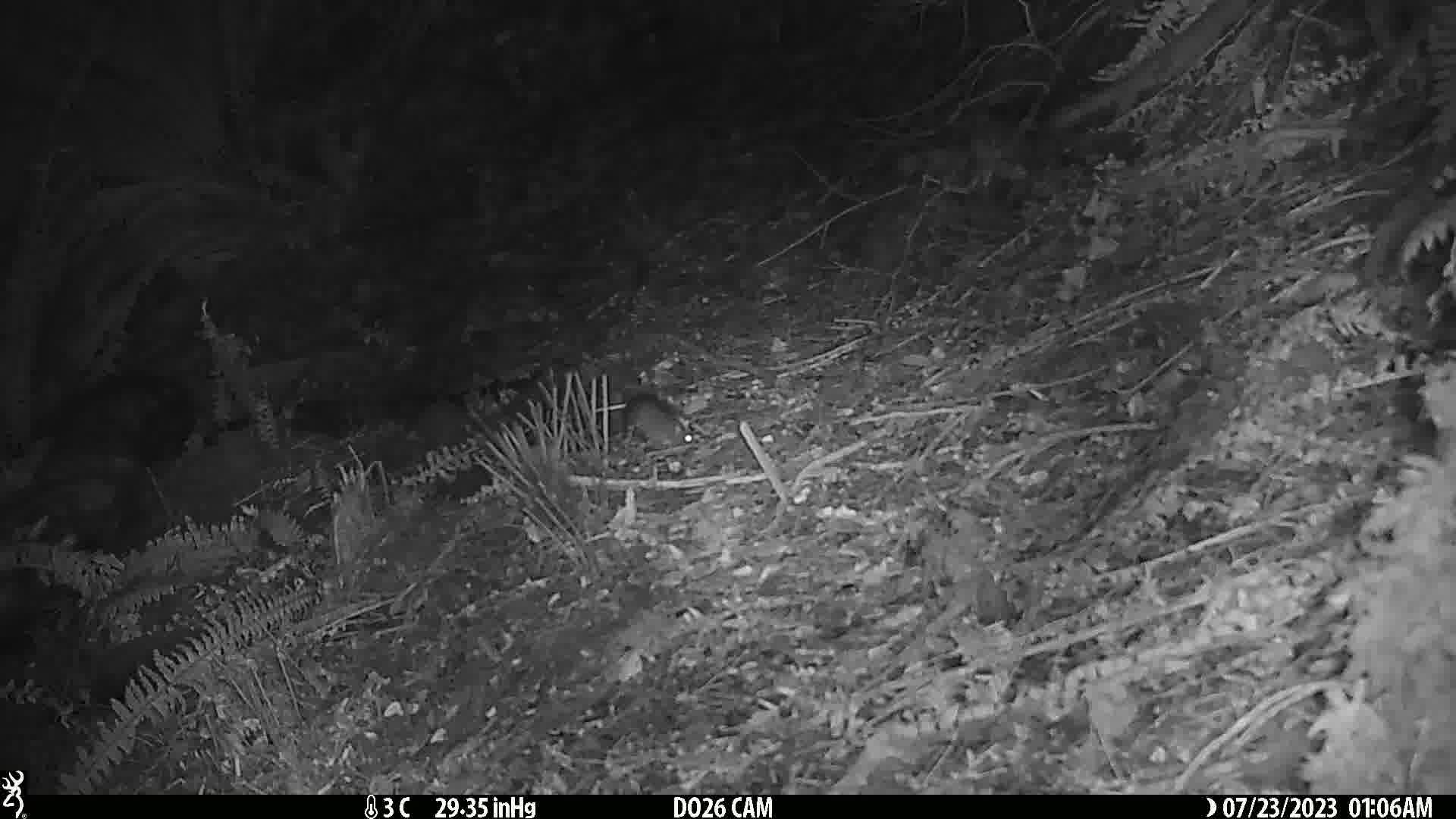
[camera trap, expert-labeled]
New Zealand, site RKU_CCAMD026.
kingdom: Animalia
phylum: Chordata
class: Mammalia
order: Rodentia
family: Muridae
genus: Rattus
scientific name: Rattus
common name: rat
Rat (Rattus).